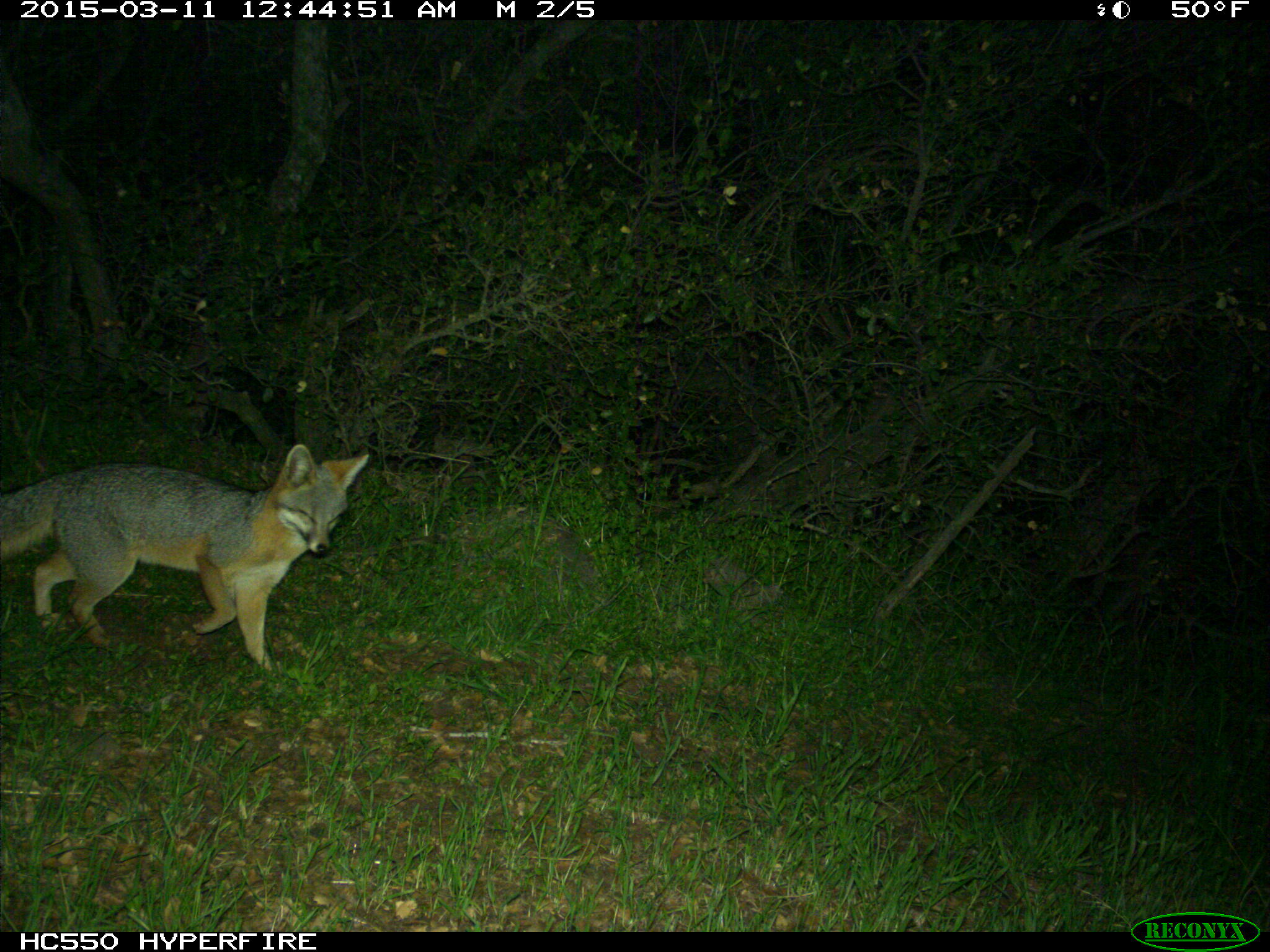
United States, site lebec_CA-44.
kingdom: Animalia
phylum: Chordata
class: Mammalia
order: Carnivora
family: Canidae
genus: Urocyon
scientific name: Urocyon cinereoargenteus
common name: gray fox